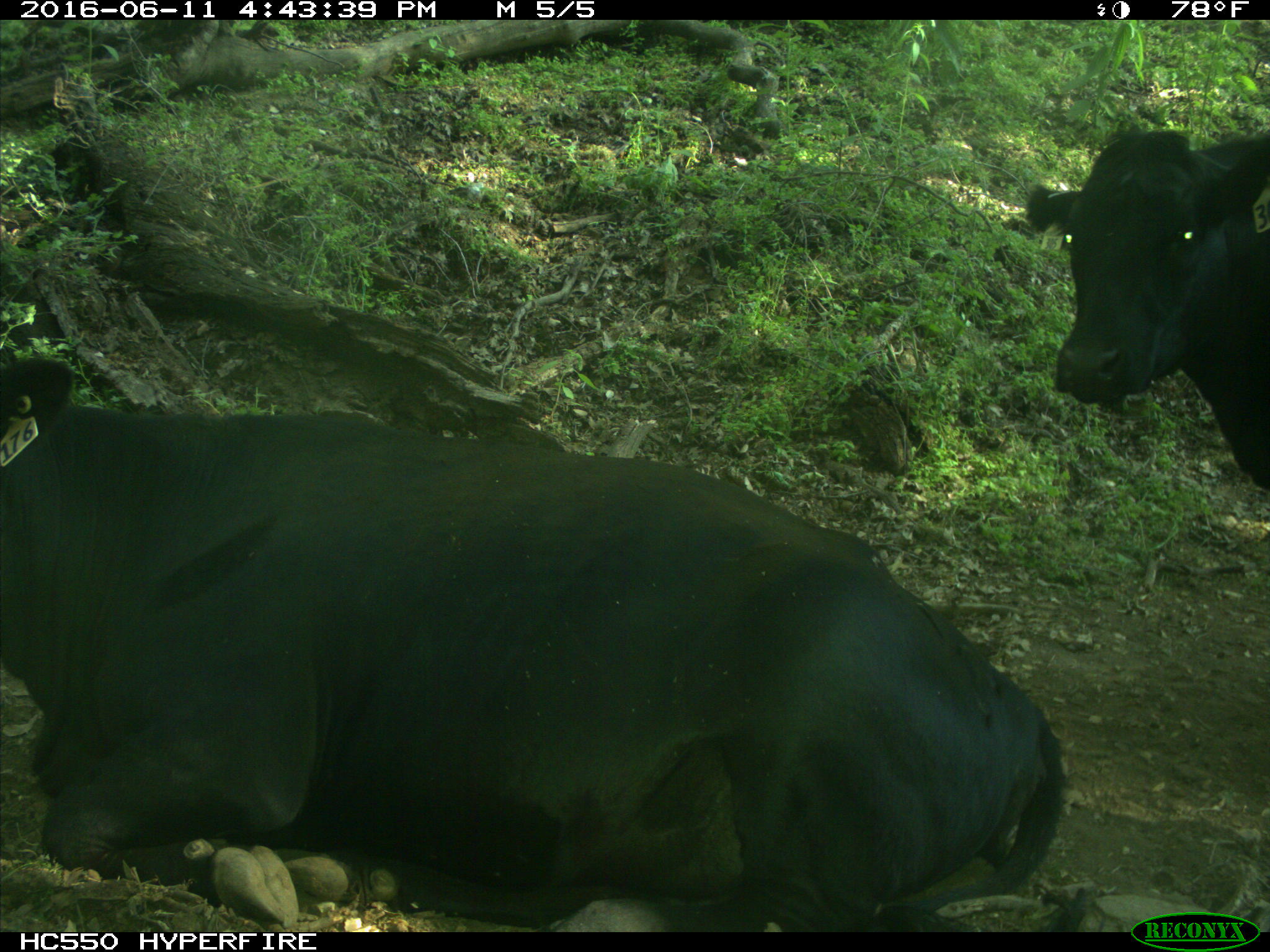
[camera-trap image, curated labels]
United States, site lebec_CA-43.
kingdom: Animalia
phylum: Chordata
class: Mammalia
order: Artiodactyla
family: Bovidae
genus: Bos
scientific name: Bos taurus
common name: domestic cow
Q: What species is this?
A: Bos taurus (domestic cow).